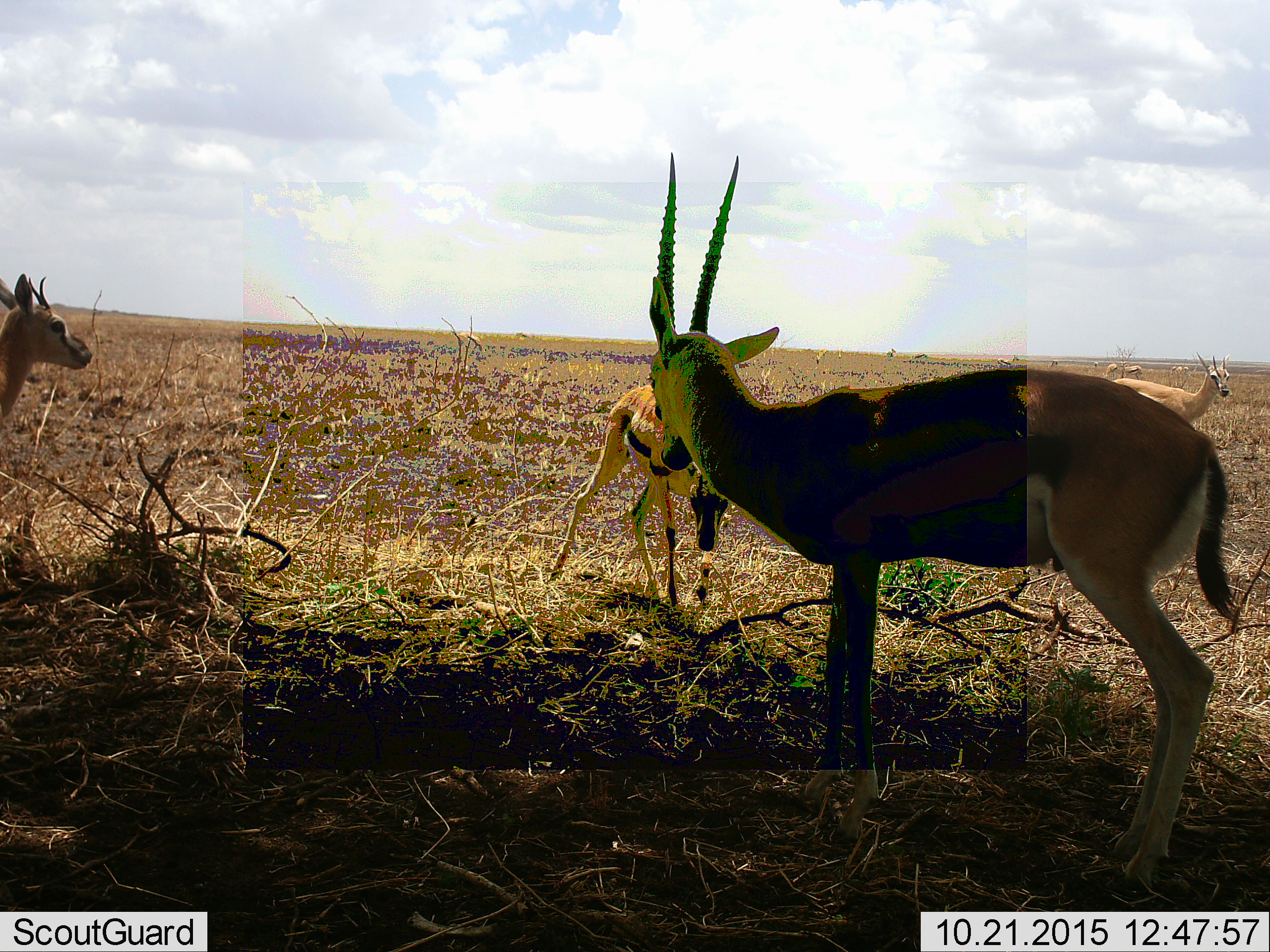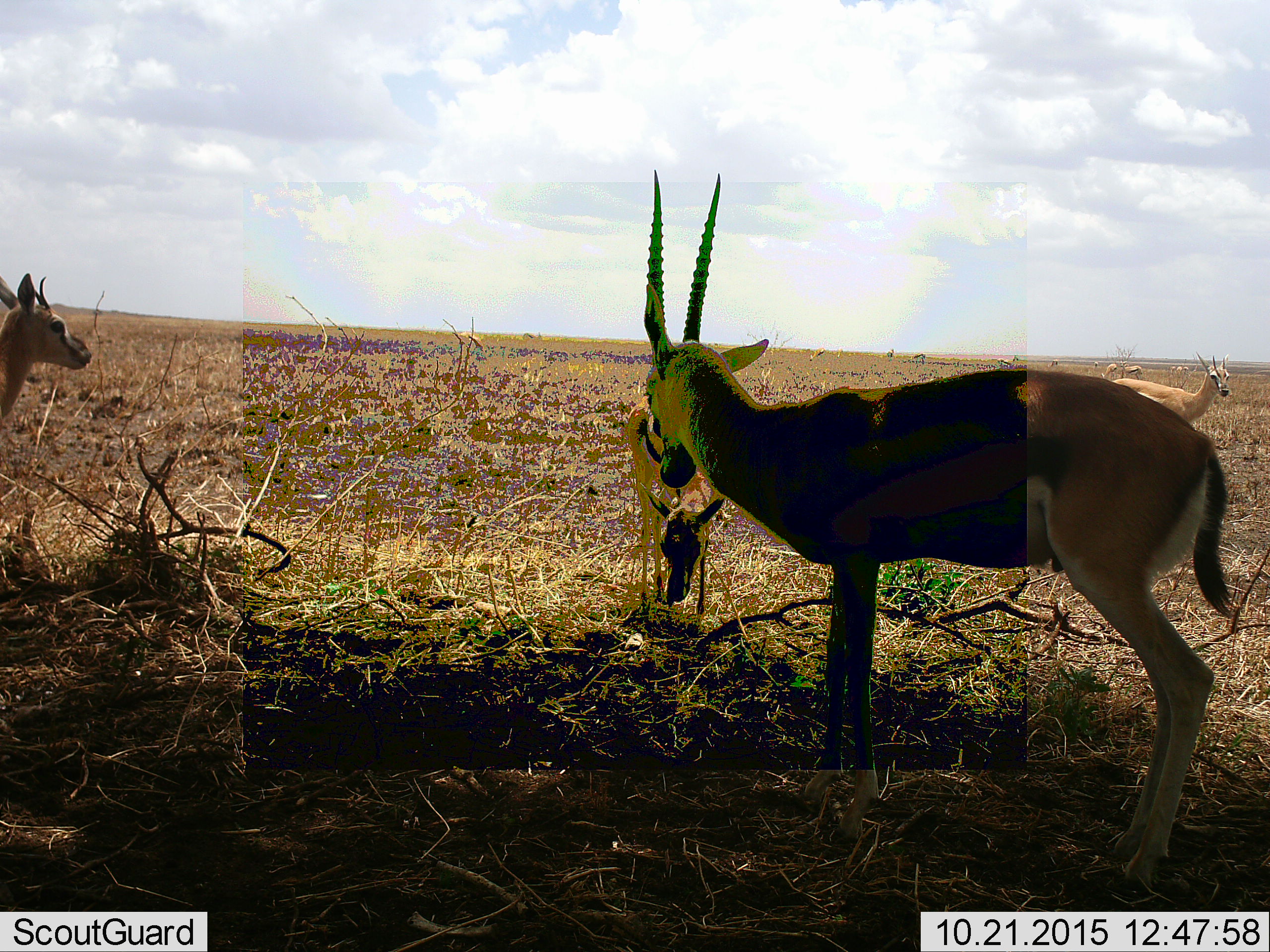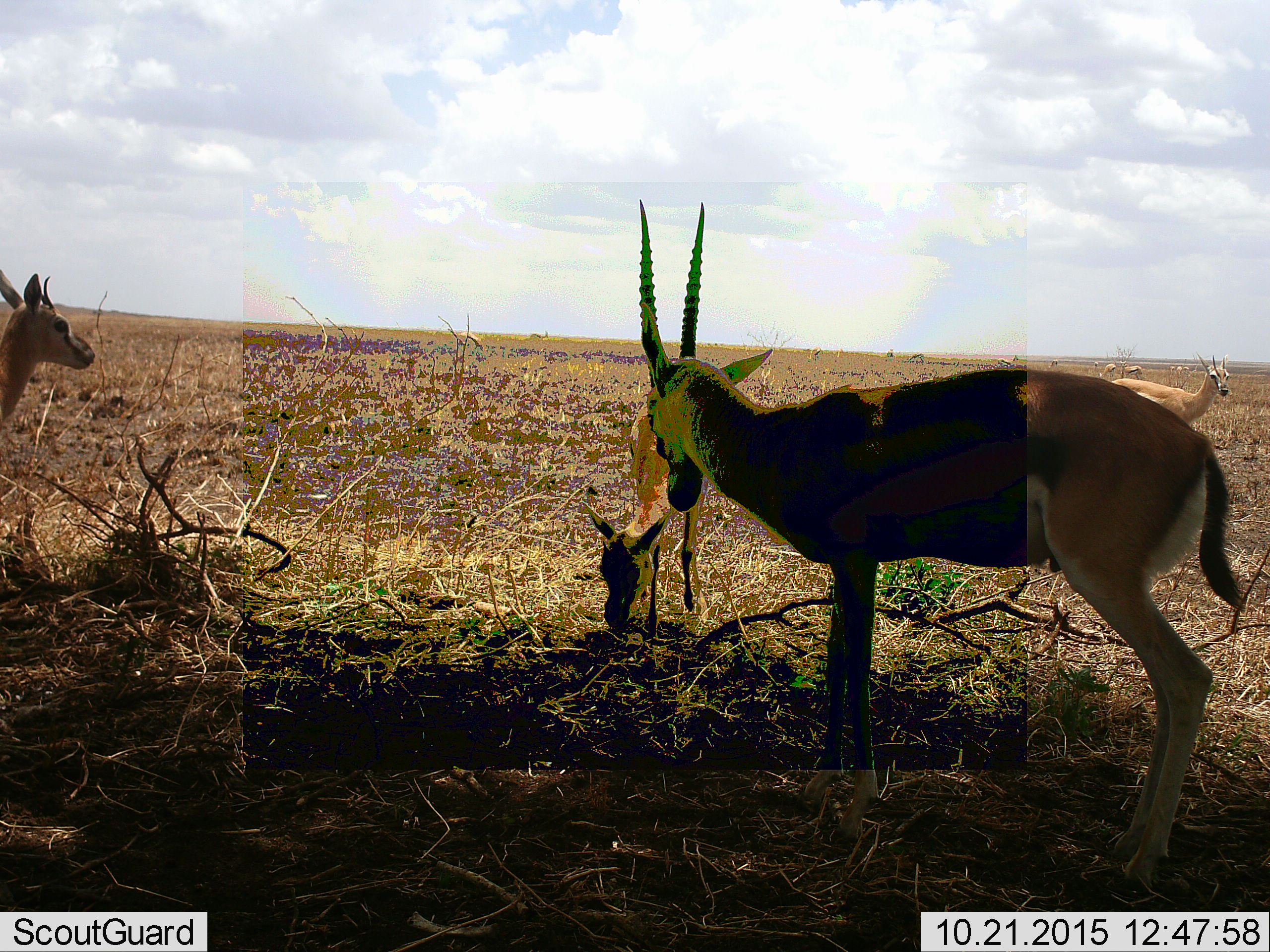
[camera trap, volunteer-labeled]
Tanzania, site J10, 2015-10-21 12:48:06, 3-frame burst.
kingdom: Animalia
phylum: Chordata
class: Mammalia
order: Artiodactyla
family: Bovidae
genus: Eudorcas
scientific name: Eudorcas thomsonii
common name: thomson's gazelle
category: gazellethomsons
Gazellethomsons (thomson's gazelle) (Eudorcas thomsonii), count 11-50. Behavior (volunteer vote fractions): standing 100%, resting 0%, moving 29%, interacting 0%. Young present (vote fraction): 0%. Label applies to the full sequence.